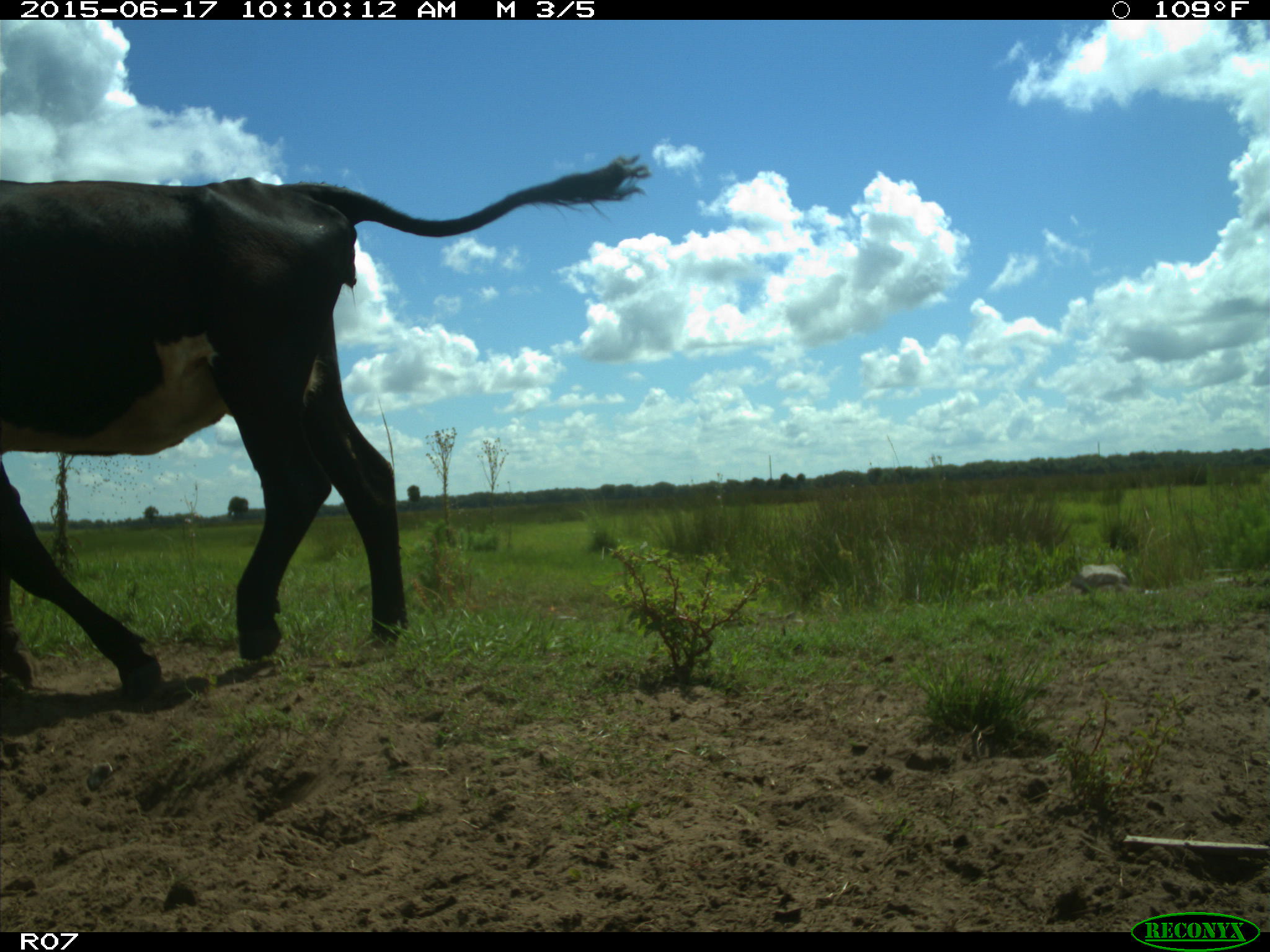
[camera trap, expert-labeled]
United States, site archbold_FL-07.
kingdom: Animalia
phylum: Chordata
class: Mammalia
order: Artiodactyla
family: Bovidae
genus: Bos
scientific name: Bos taurus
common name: domestic cow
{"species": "Bos taurus (domestic cow)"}